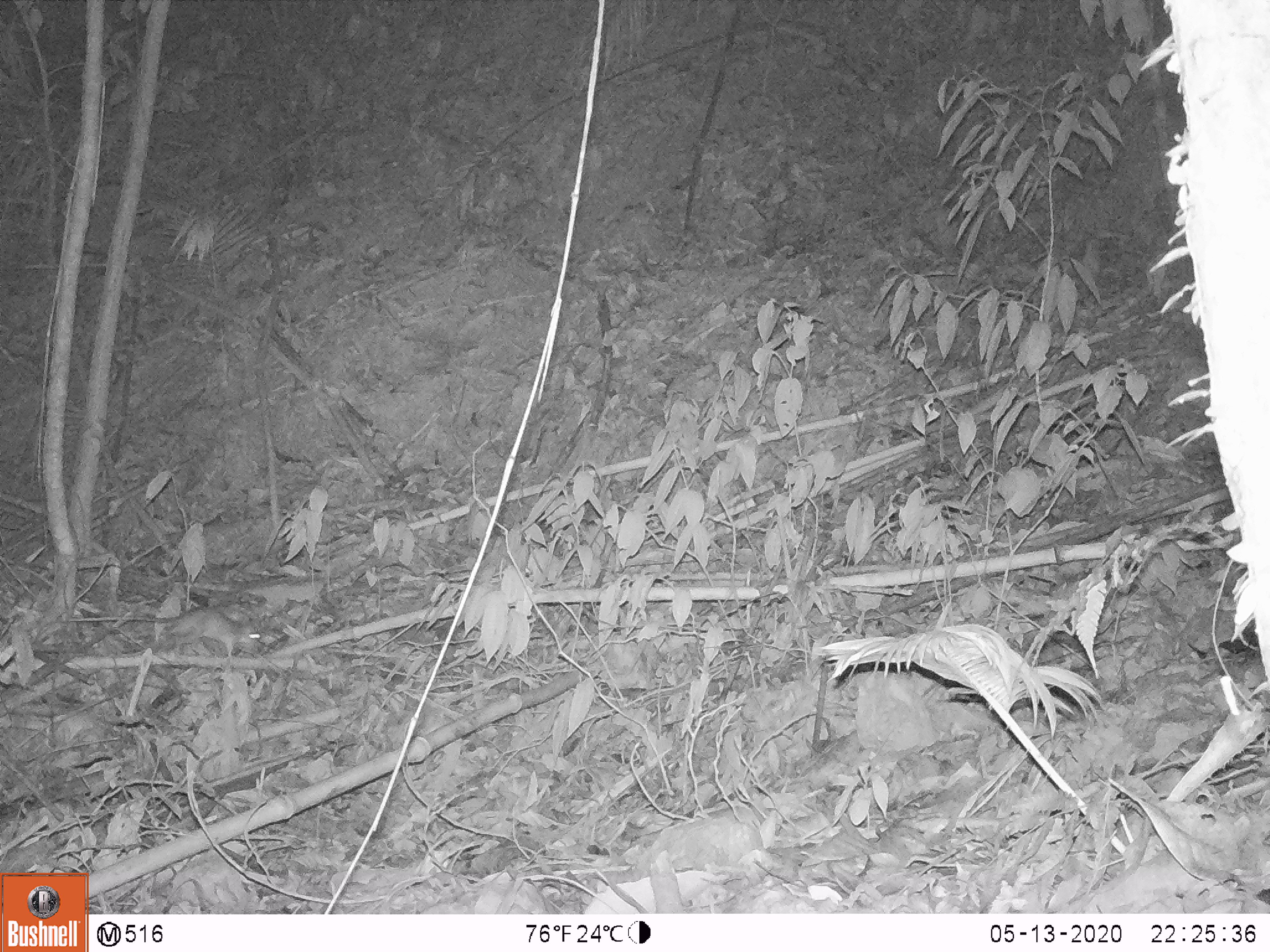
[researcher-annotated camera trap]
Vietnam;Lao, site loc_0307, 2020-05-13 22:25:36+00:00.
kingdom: Animalia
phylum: Chordata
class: Mammalia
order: Rodentia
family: Muridae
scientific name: Muridae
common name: old-world mice and rats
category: unidentified murid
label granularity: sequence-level